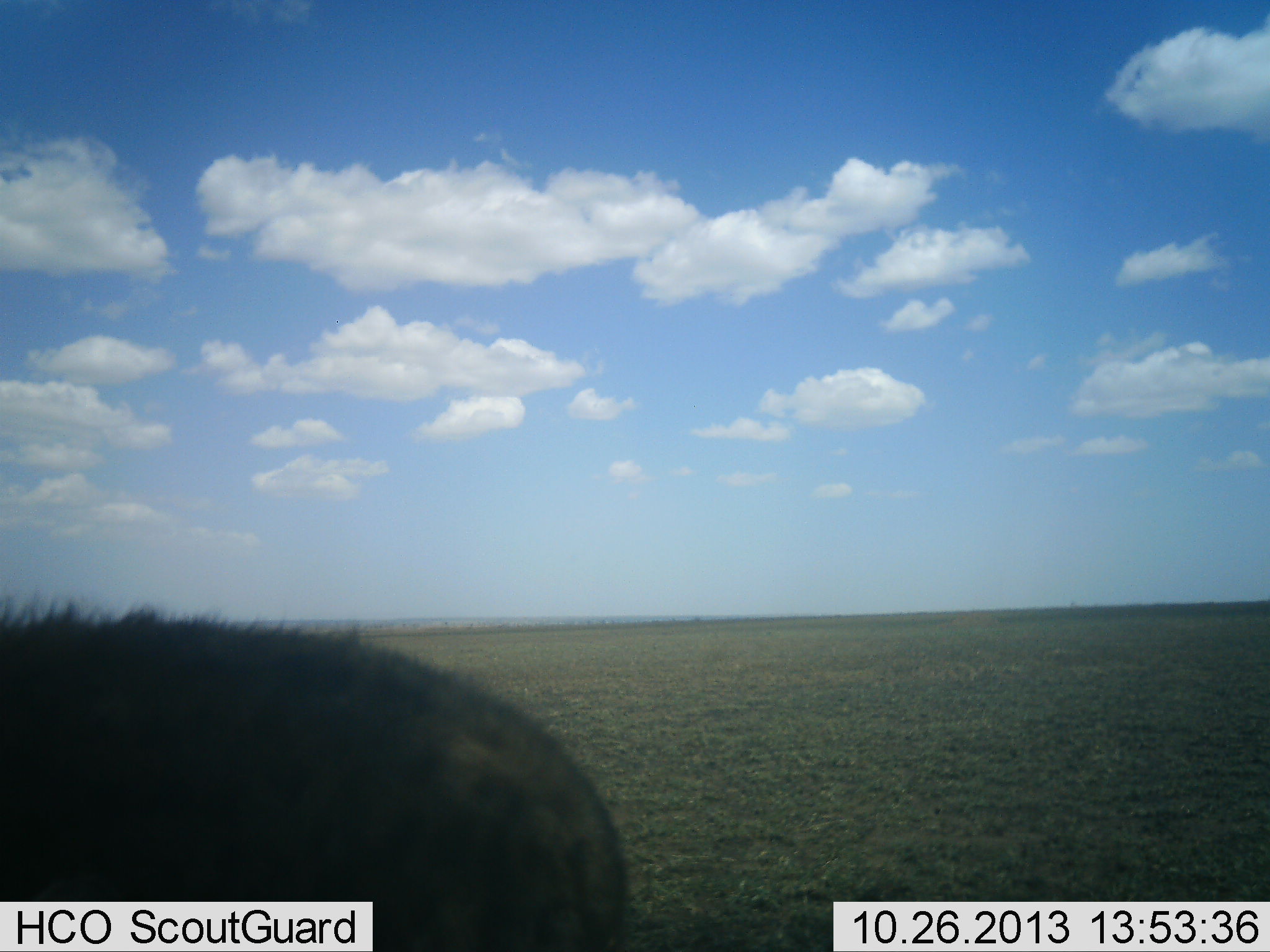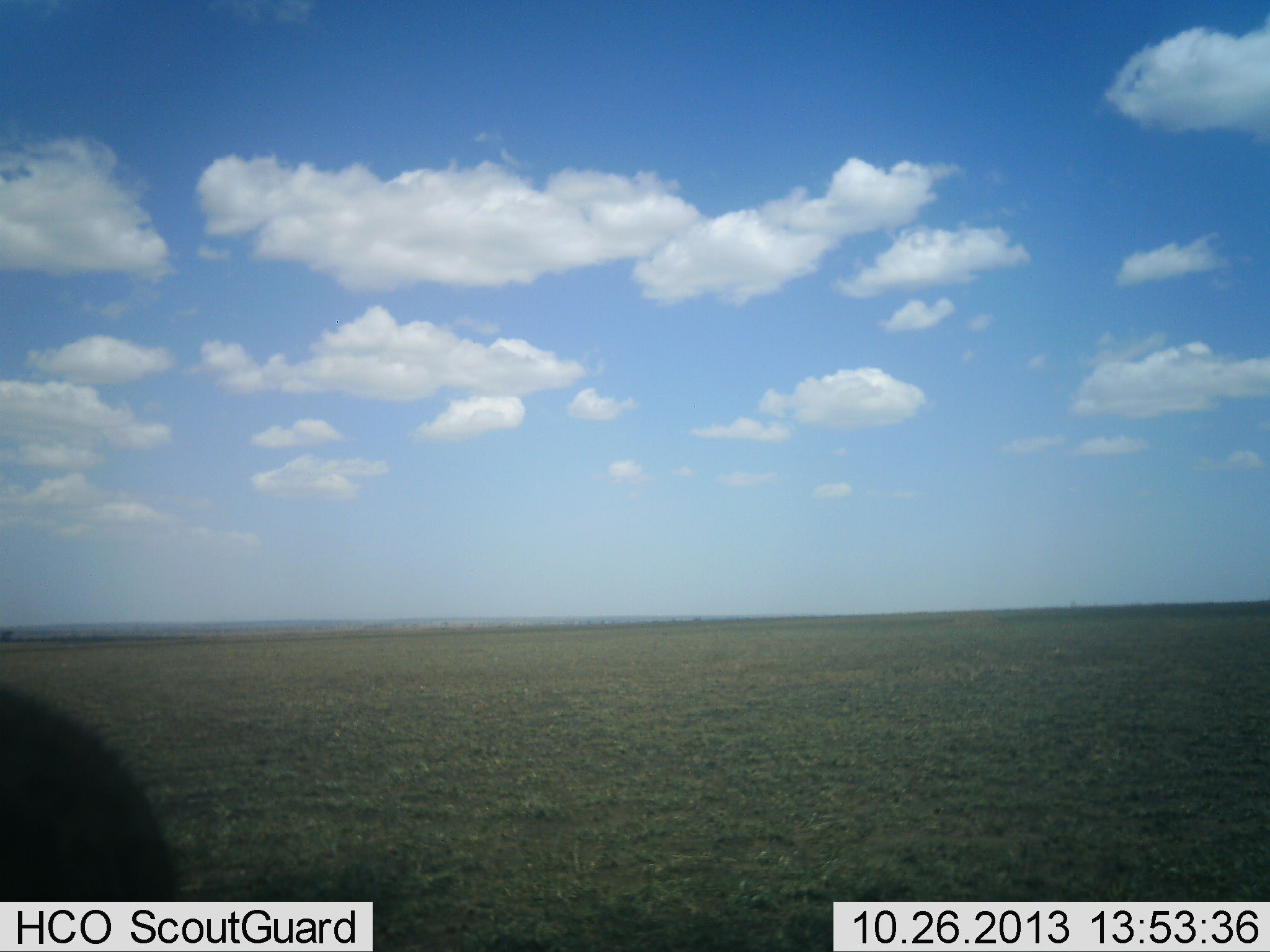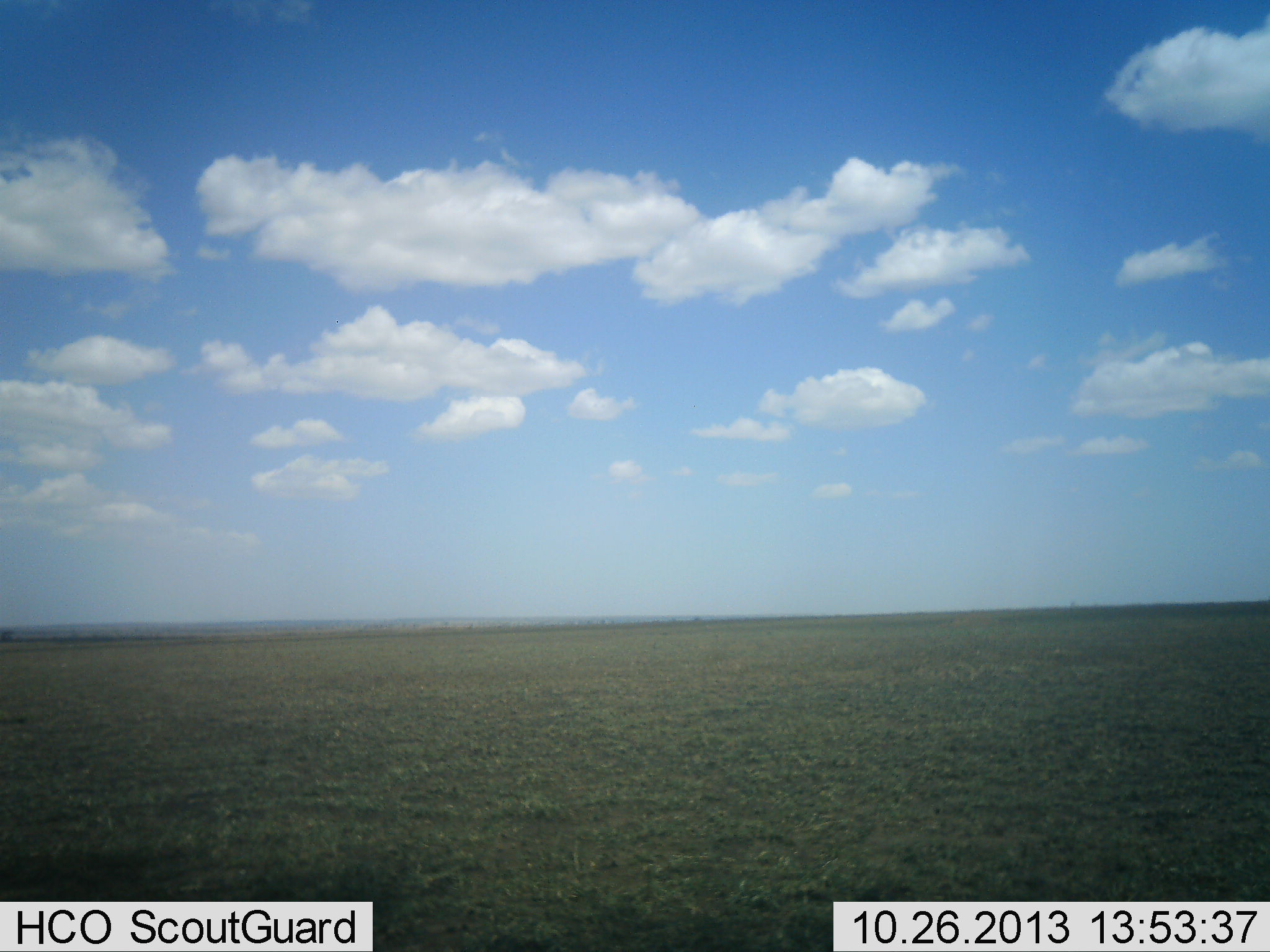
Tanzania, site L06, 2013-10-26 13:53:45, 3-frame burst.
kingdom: Animalia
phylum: Chordata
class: Mammalia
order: Carnivora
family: Hyaenidae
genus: Crocuta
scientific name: Crocuta crocuta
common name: spotted hyena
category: hyenaspotted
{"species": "hyenaspotted (spotted hyena) (Crocuta crocuta)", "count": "1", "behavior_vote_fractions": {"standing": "6%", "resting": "0%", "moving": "100%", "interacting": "0%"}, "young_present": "0%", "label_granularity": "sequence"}